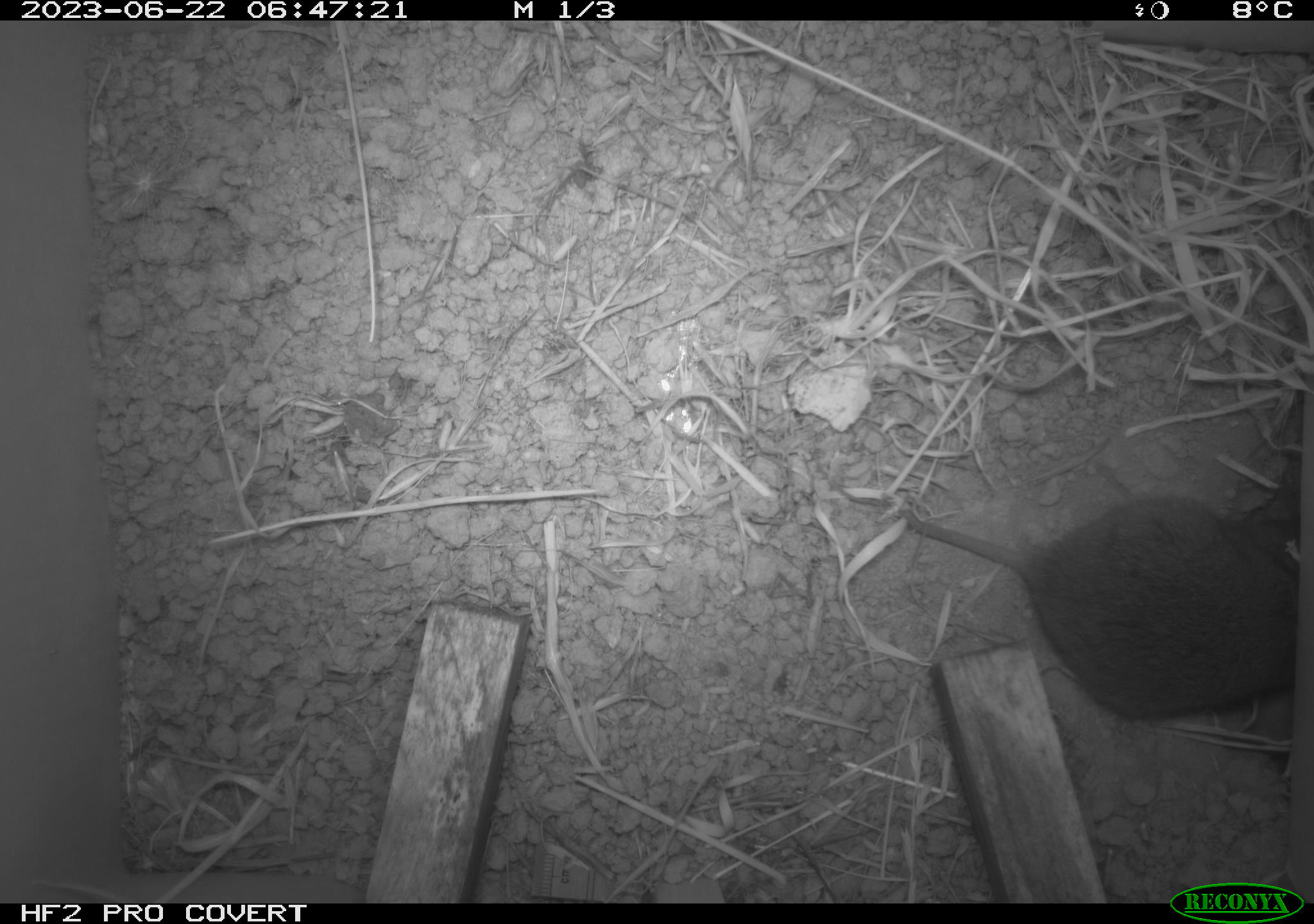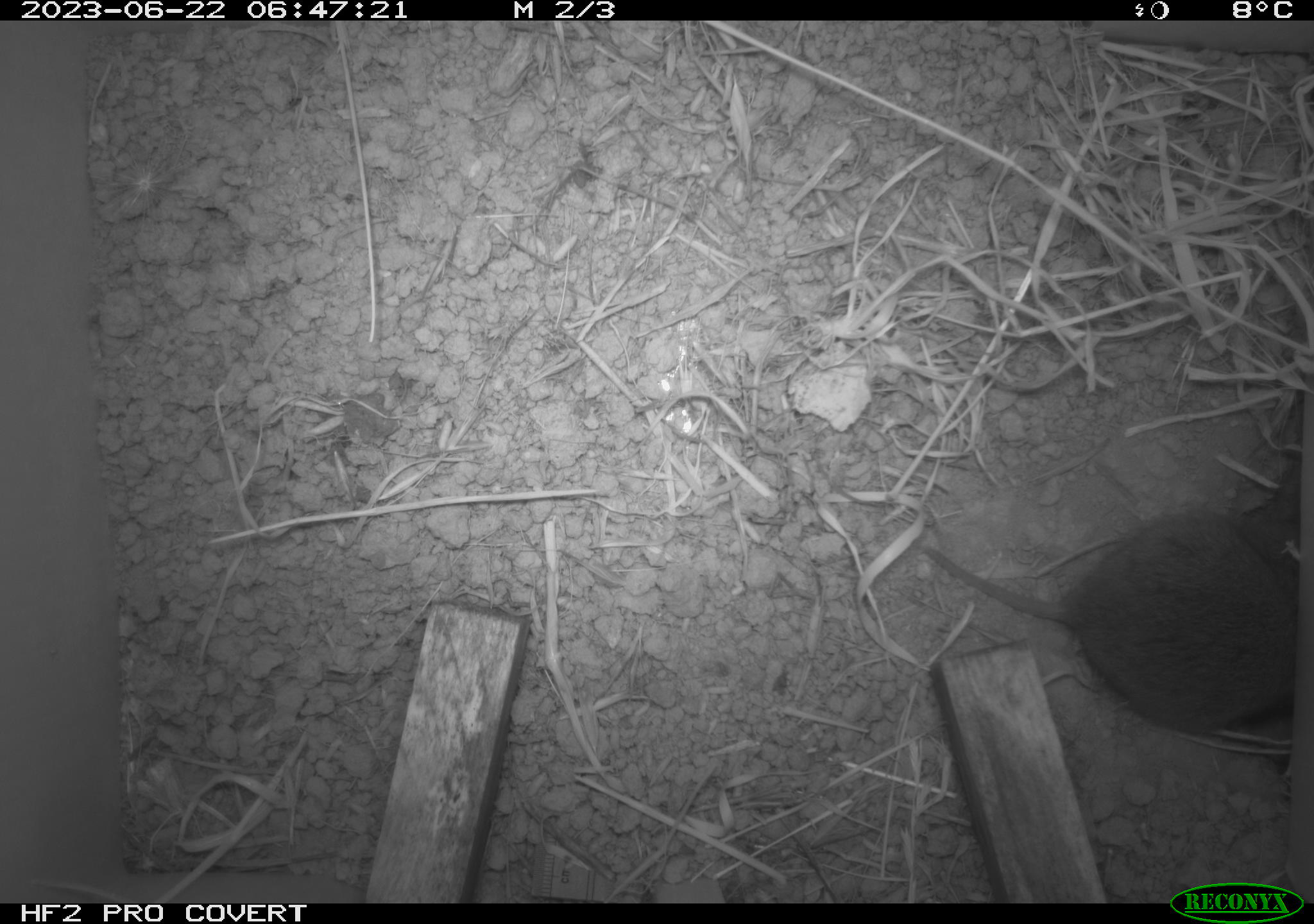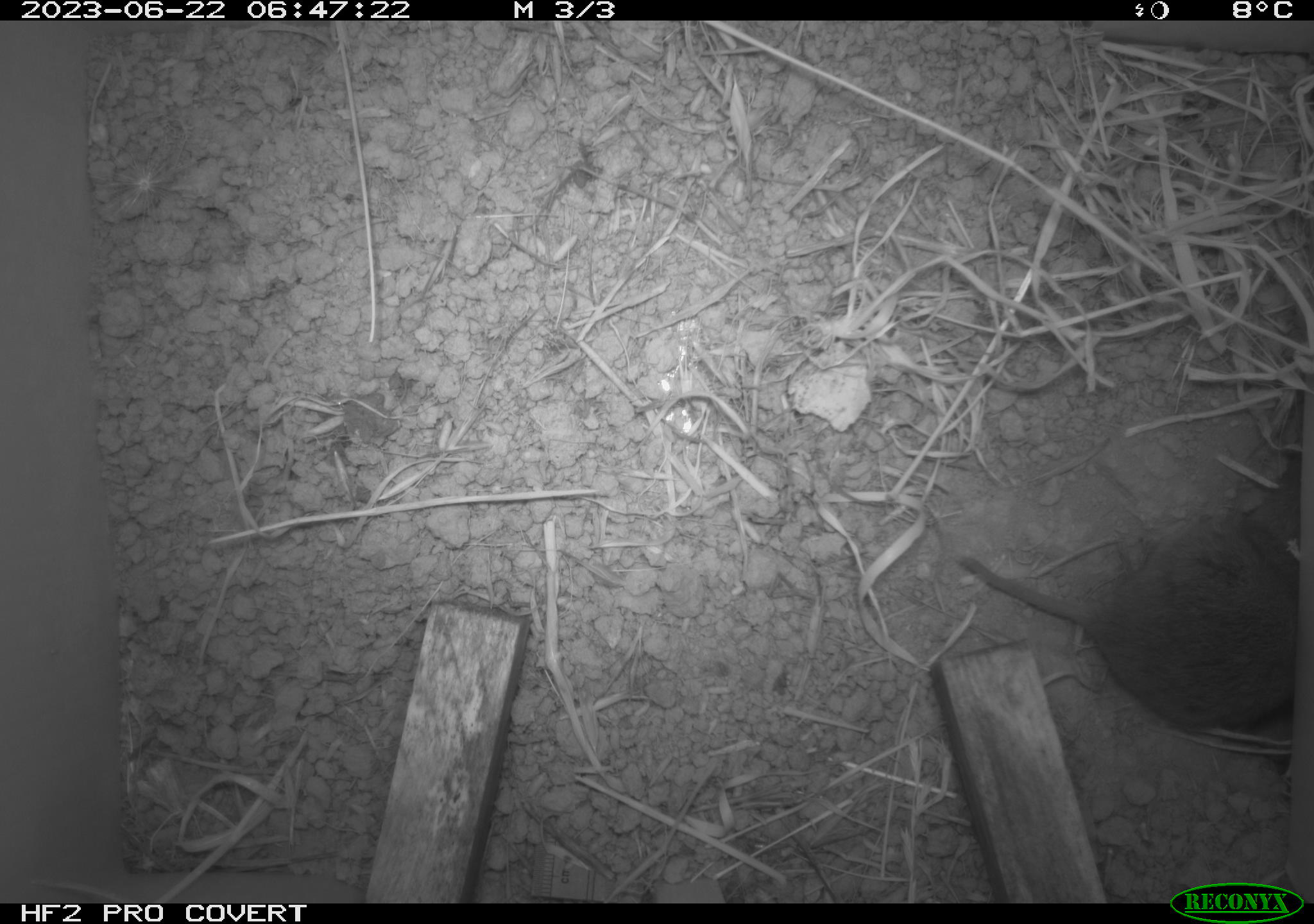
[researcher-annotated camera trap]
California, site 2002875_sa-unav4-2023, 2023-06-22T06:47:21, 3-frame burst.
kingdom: Animalia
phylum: Chordata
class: Mammalia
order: Rodentia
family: Cricetidae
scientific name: Arvicolinae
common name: voles, lemmings, and muskrats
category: arvicolinae subfamily